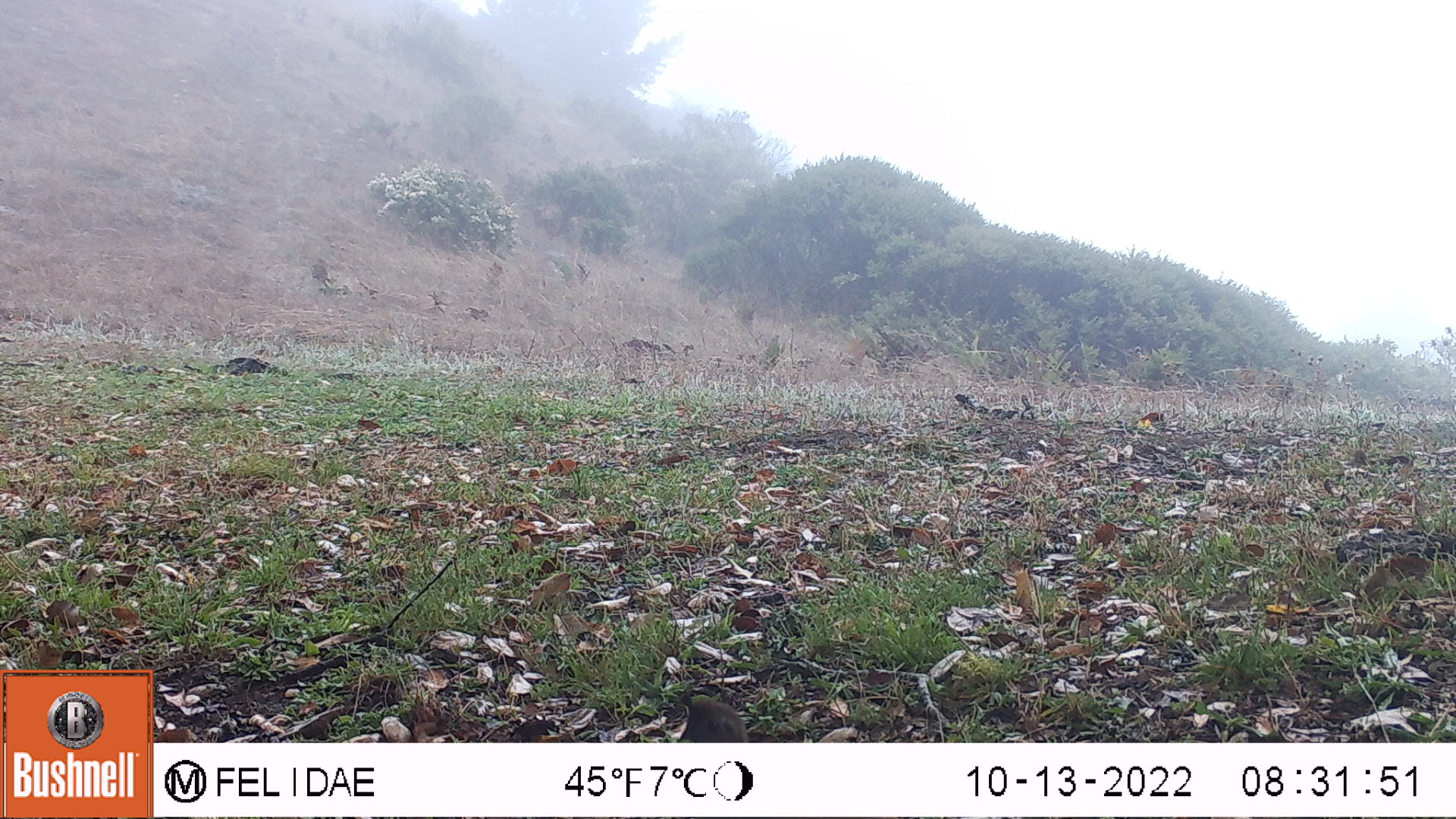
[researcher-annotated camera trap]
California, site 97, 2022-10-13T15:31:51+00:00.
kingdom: Animalia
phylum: Chordata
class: Aves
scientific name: Aves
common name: bird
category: unknown bird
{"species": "unknown bird (bird) (Aves)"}